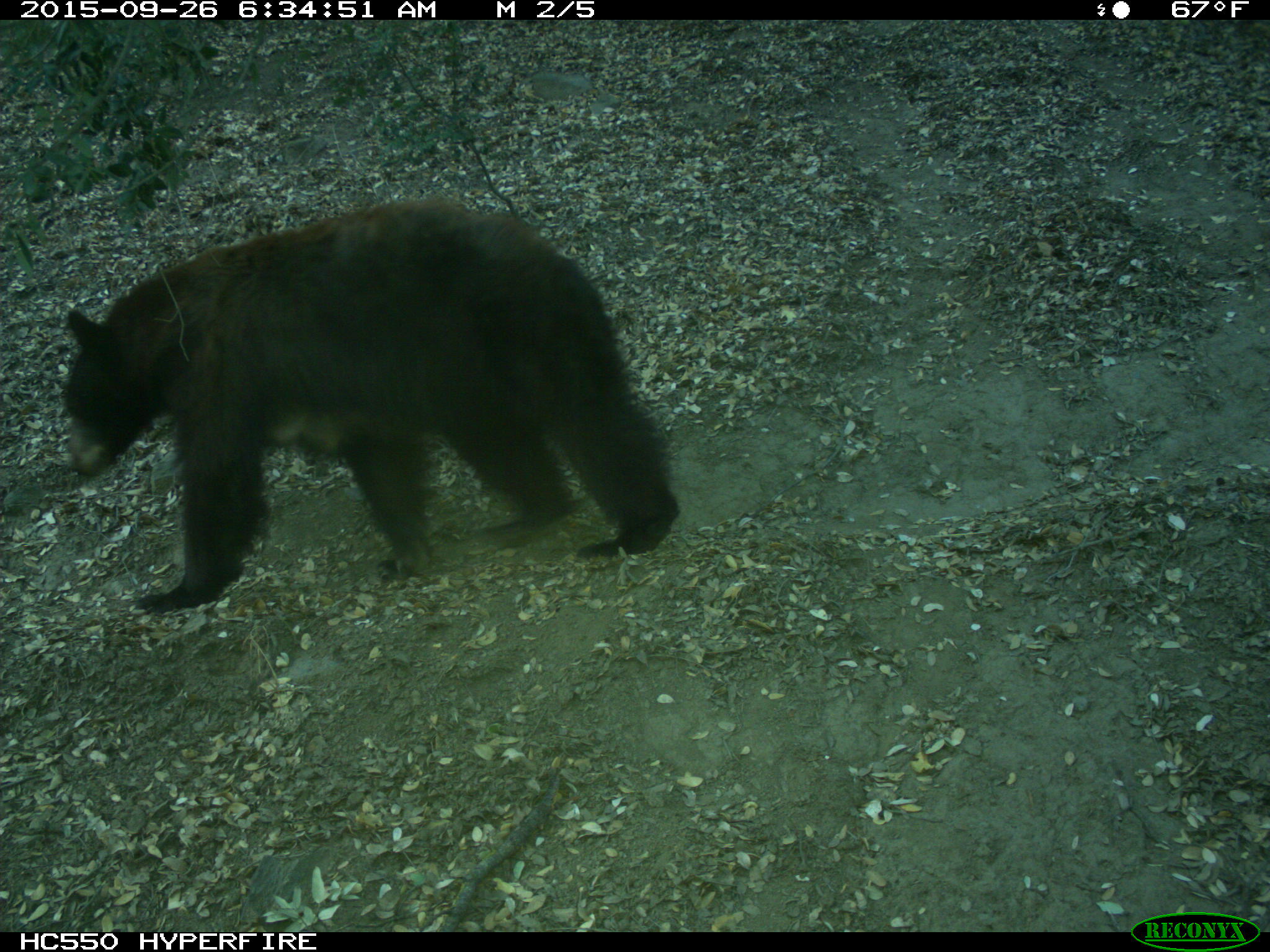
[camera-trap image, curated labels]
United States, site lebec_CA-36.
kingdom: Animalia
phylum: Chordata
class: Mammalia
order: Carnivora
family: Ursidae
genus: Ursus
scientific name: Ursus americanus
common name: american black bear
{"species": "Ursus americanus (american black bear)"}